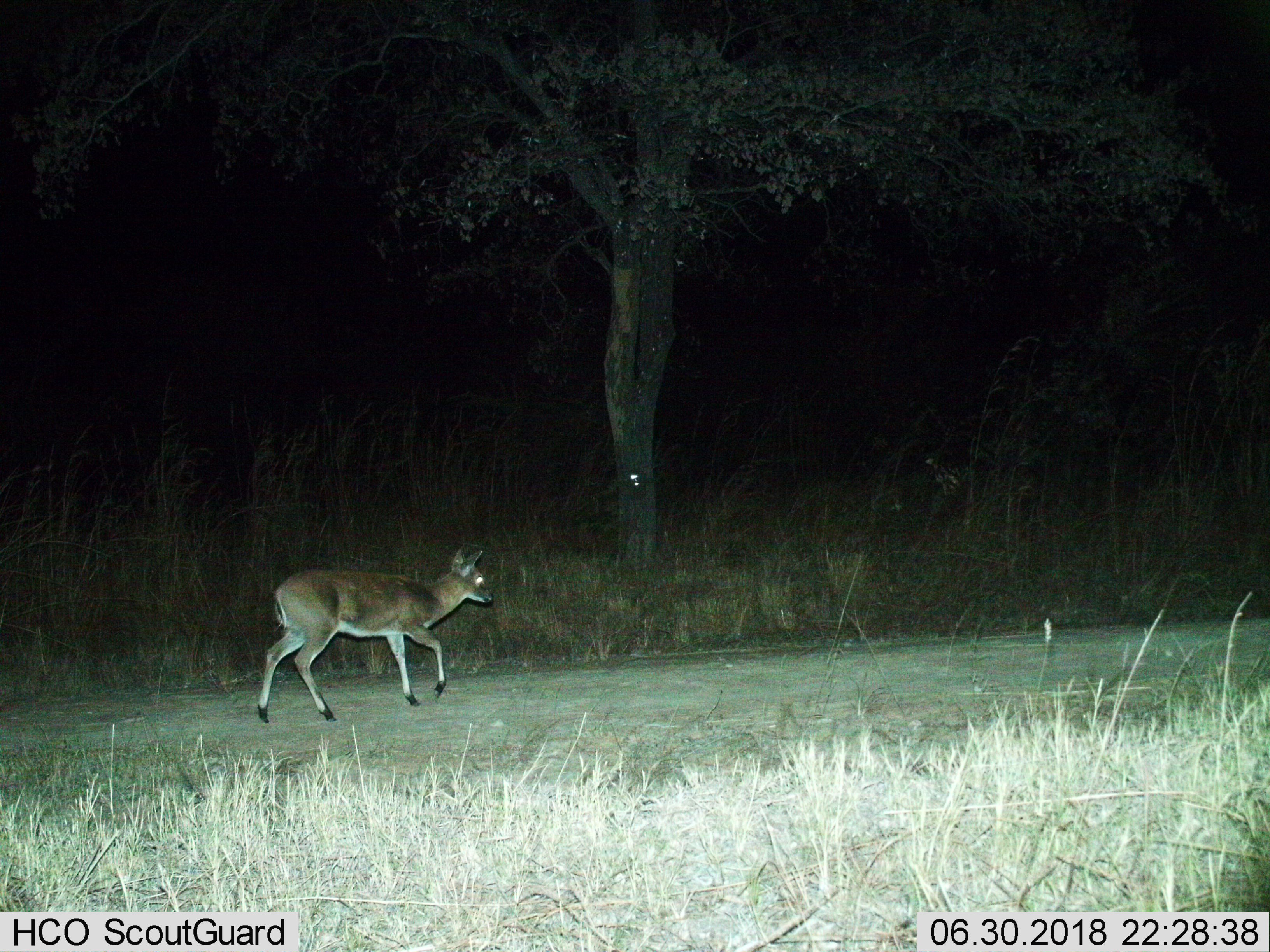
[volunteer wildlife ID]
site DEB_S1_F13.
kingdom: Animalia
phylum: Chordata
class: Mammalia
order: Artiodactyla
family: Bovidae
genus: Sylvicapra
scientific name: Sylvicapra grimmia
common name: common duiker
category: duikercommongrey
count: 1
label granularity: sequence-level